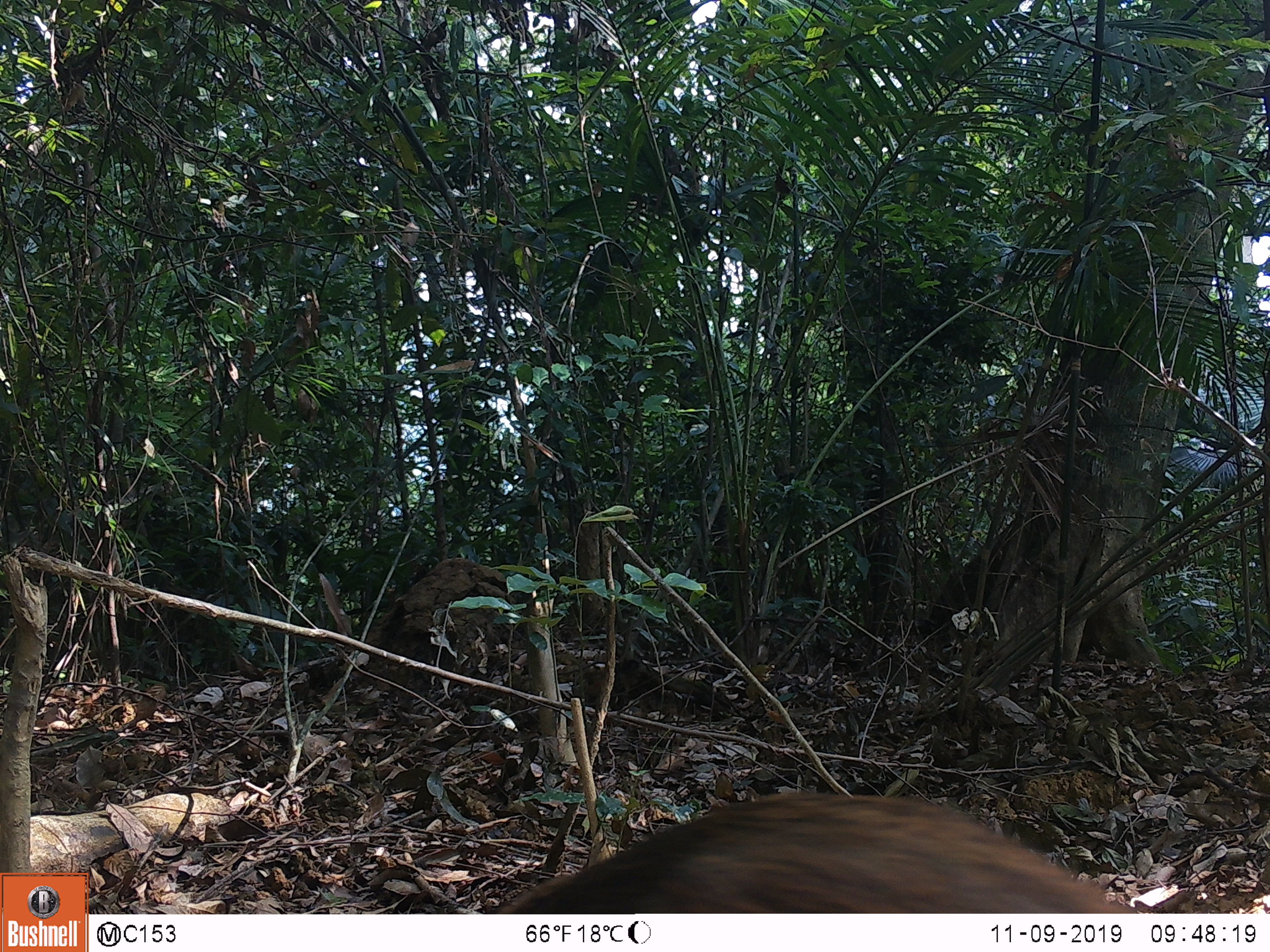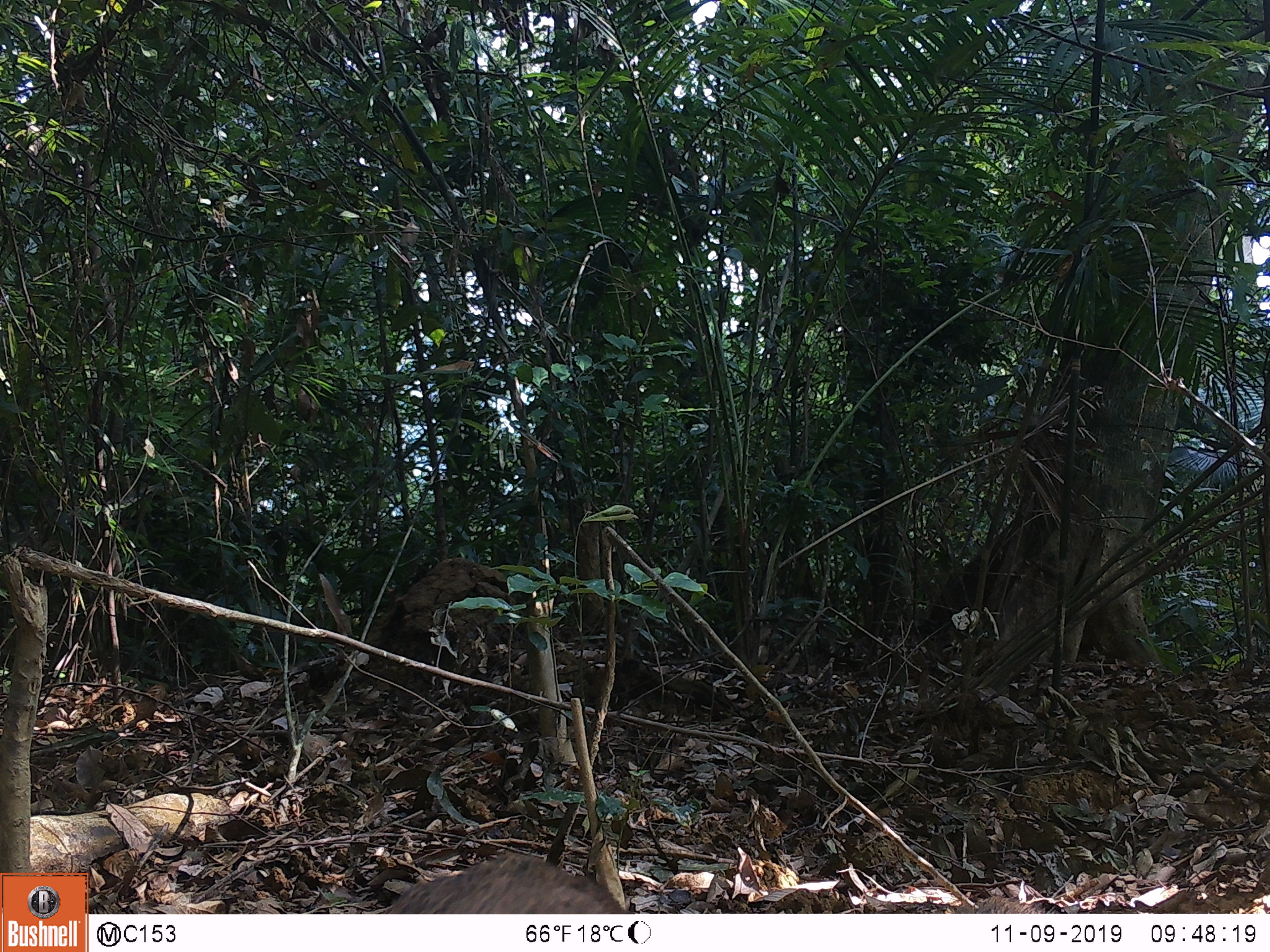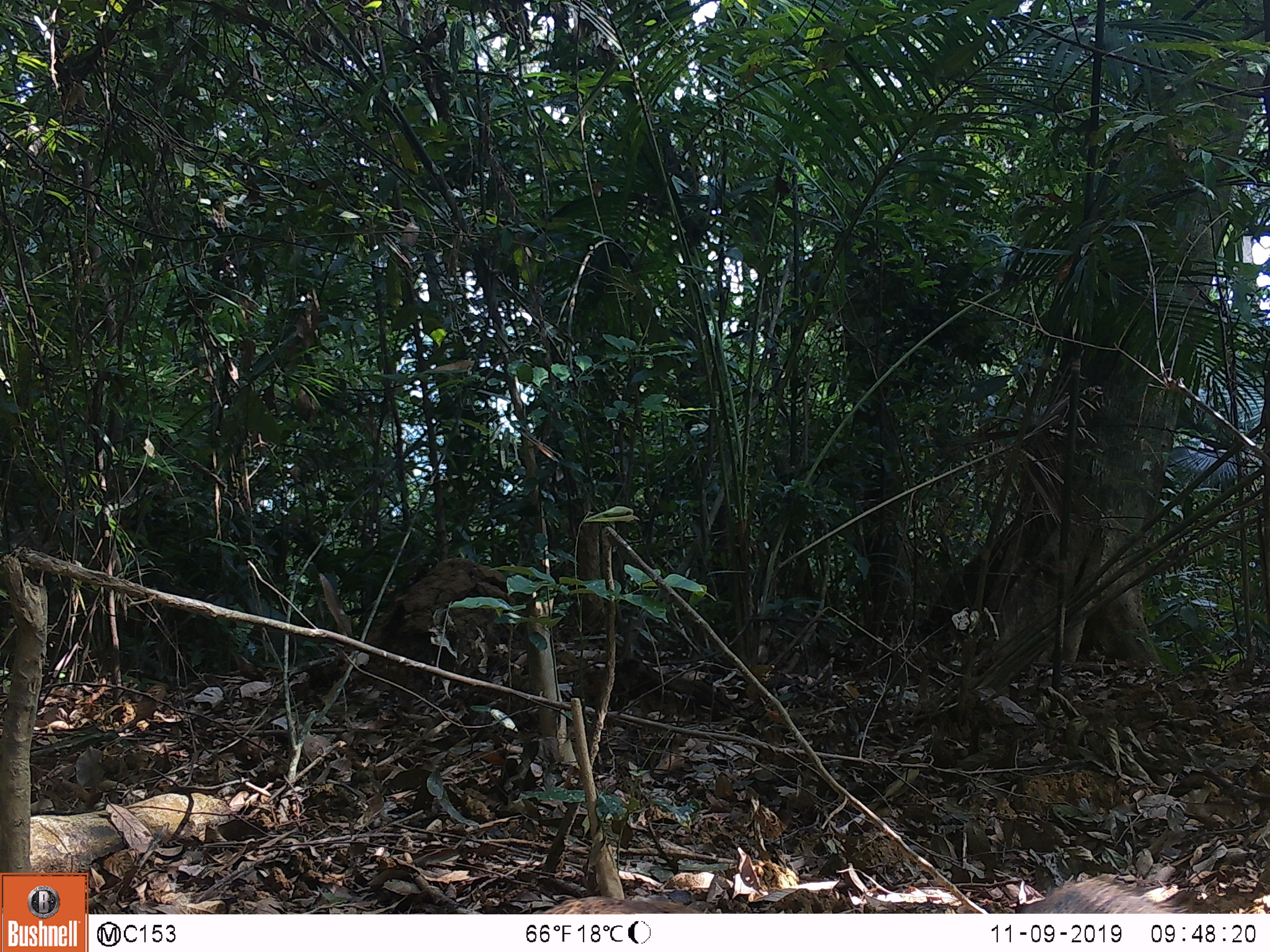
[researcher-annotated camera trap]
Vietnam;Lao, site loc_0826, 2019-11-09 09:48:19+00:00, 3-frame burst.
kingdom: Animalia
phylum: Chordata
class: Mammalia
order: Artiodactyla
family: Suidae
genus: Sus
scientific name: Sus scrofa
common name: eurasian wild pig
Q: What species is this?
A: Eurasian wild pig (Sus scrofa).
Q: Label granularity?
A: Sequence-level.